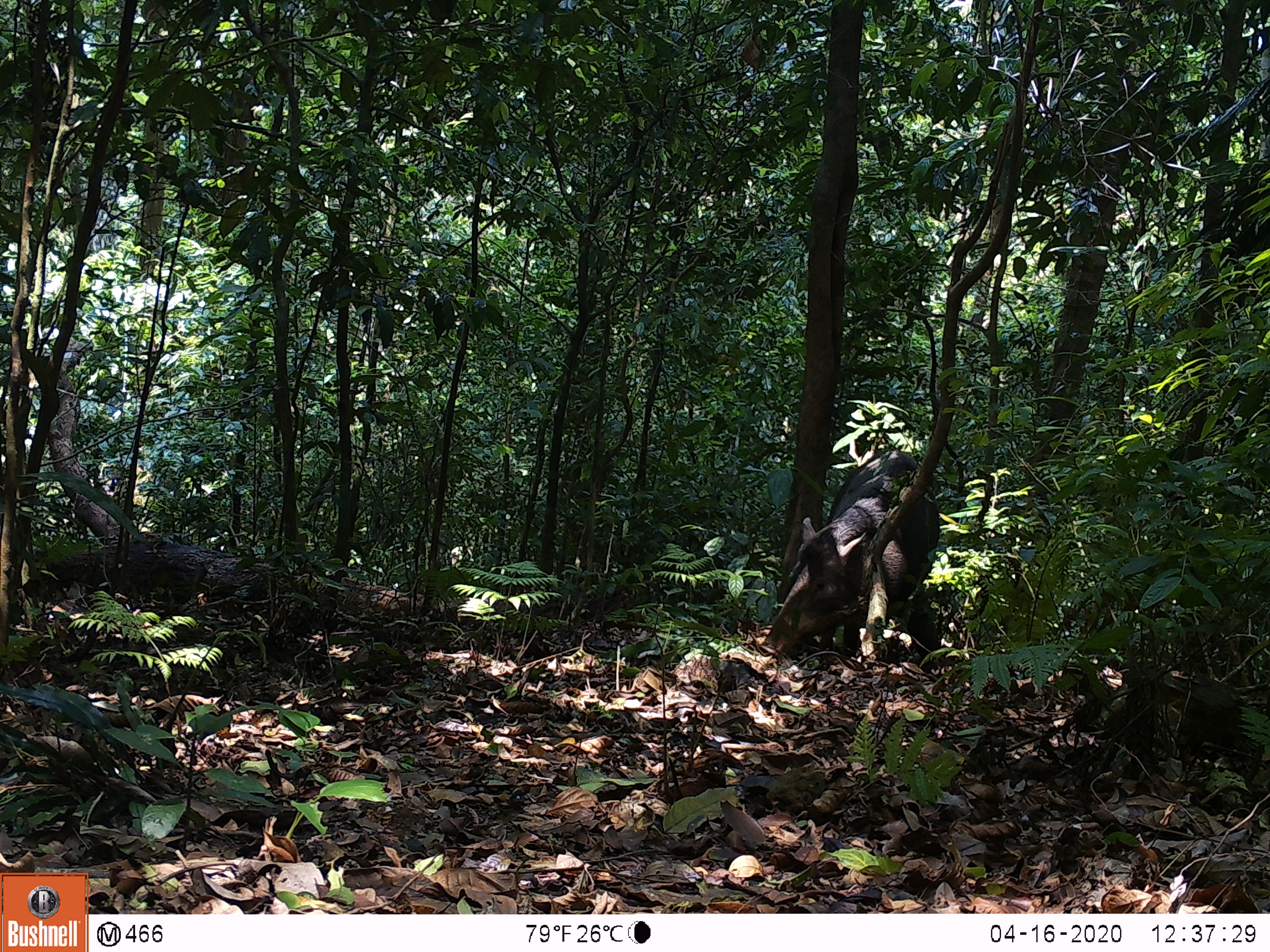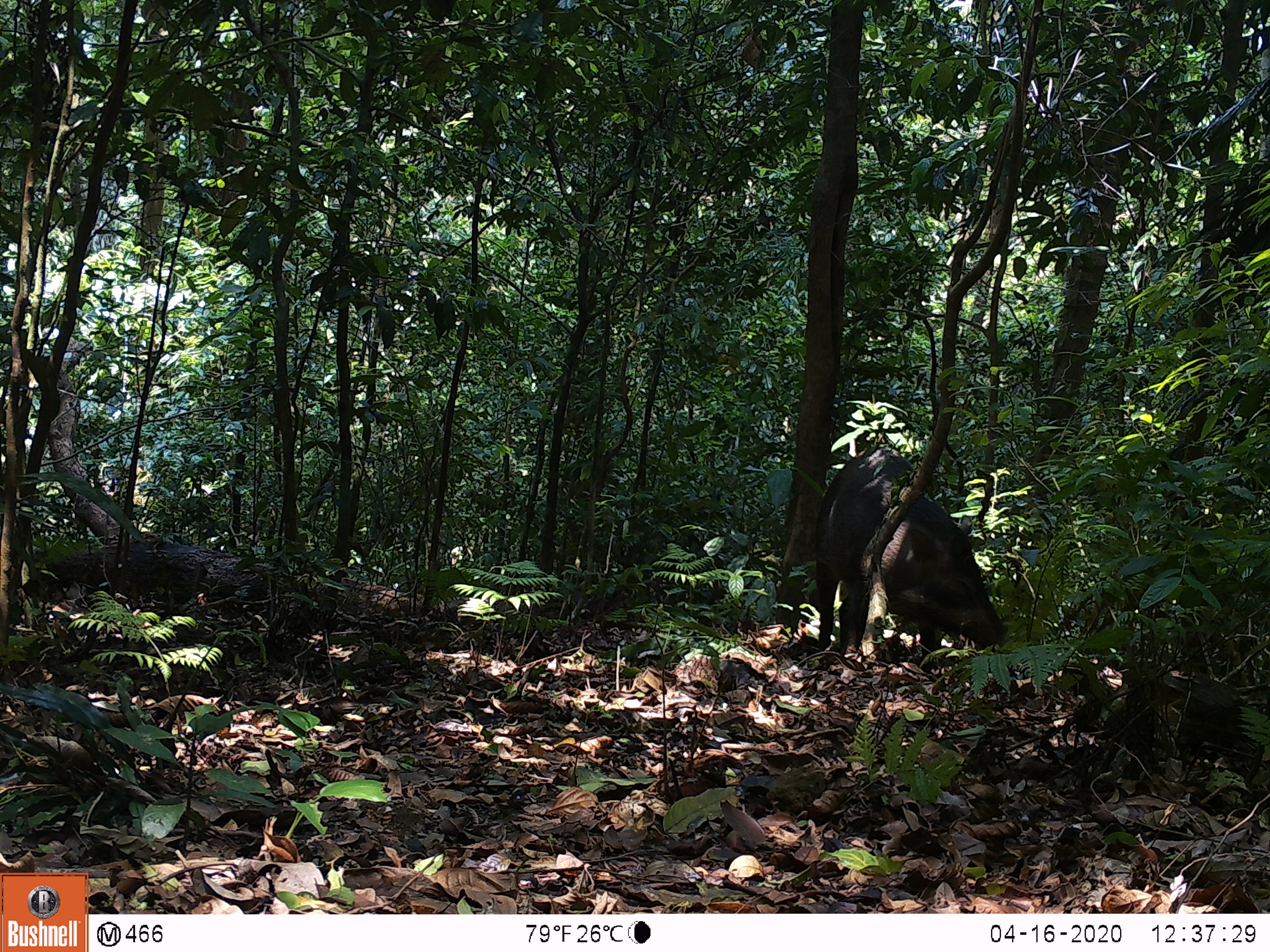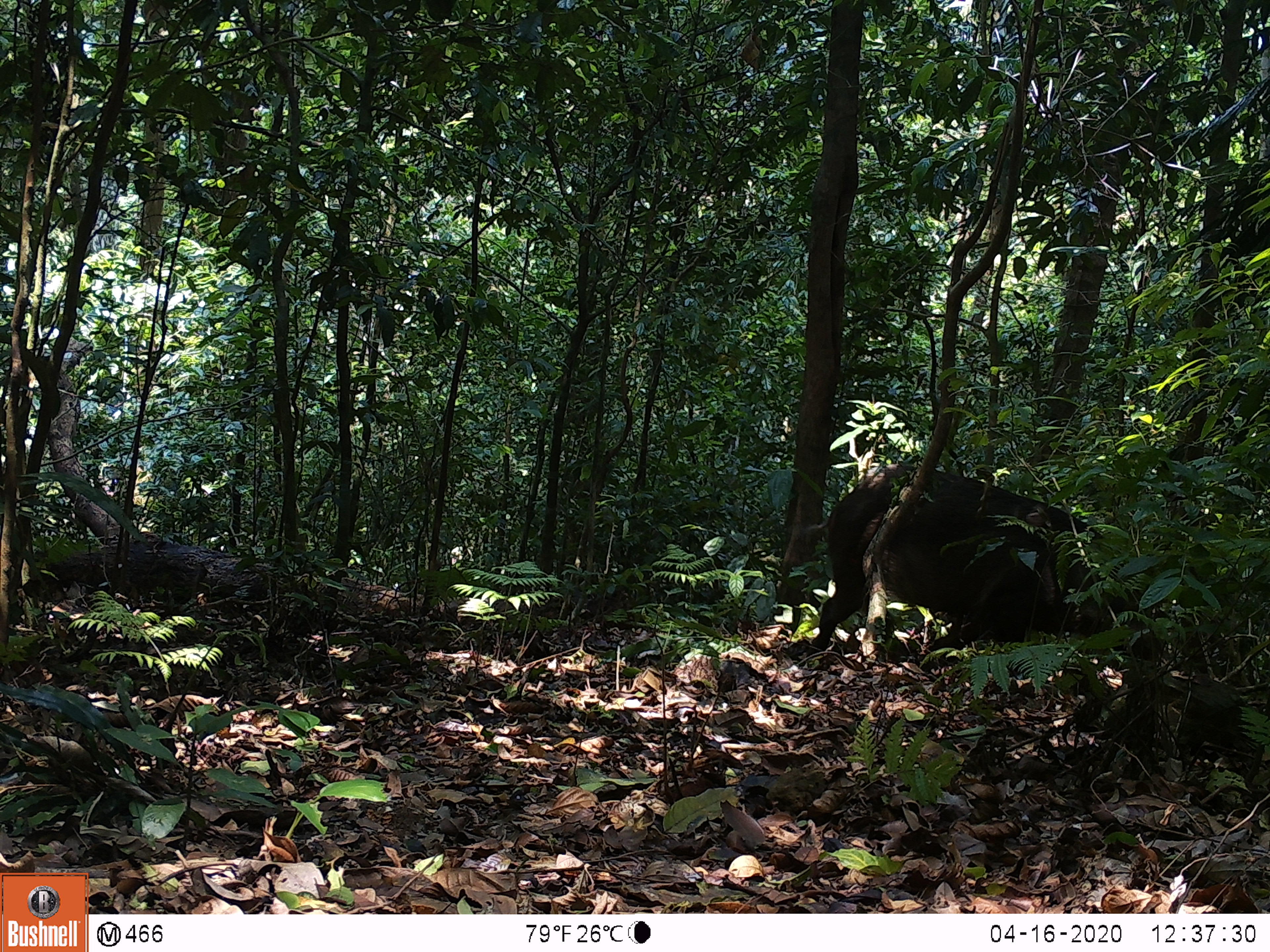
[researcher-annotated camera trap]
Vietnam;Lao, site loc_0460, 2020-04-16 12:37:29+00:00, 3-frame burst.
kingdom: Animalia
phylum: Chordata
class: Mammalia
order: Artiodactyla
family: Suidae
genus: Sus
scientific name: Sus scrofa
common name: eurasian wild pig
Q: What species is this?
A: Eurasian wild pig (Sus scrofa).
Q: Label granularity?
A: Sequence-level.